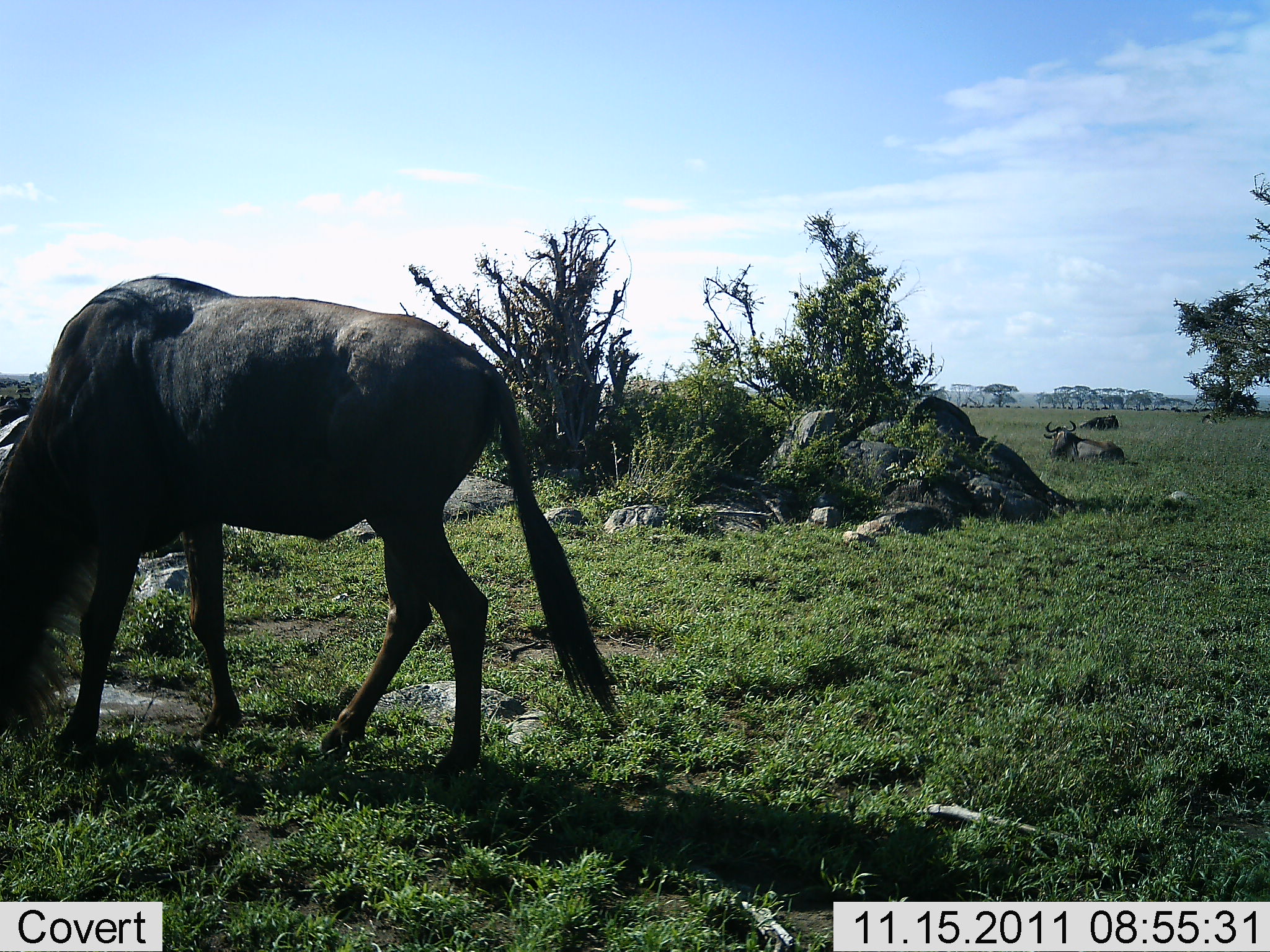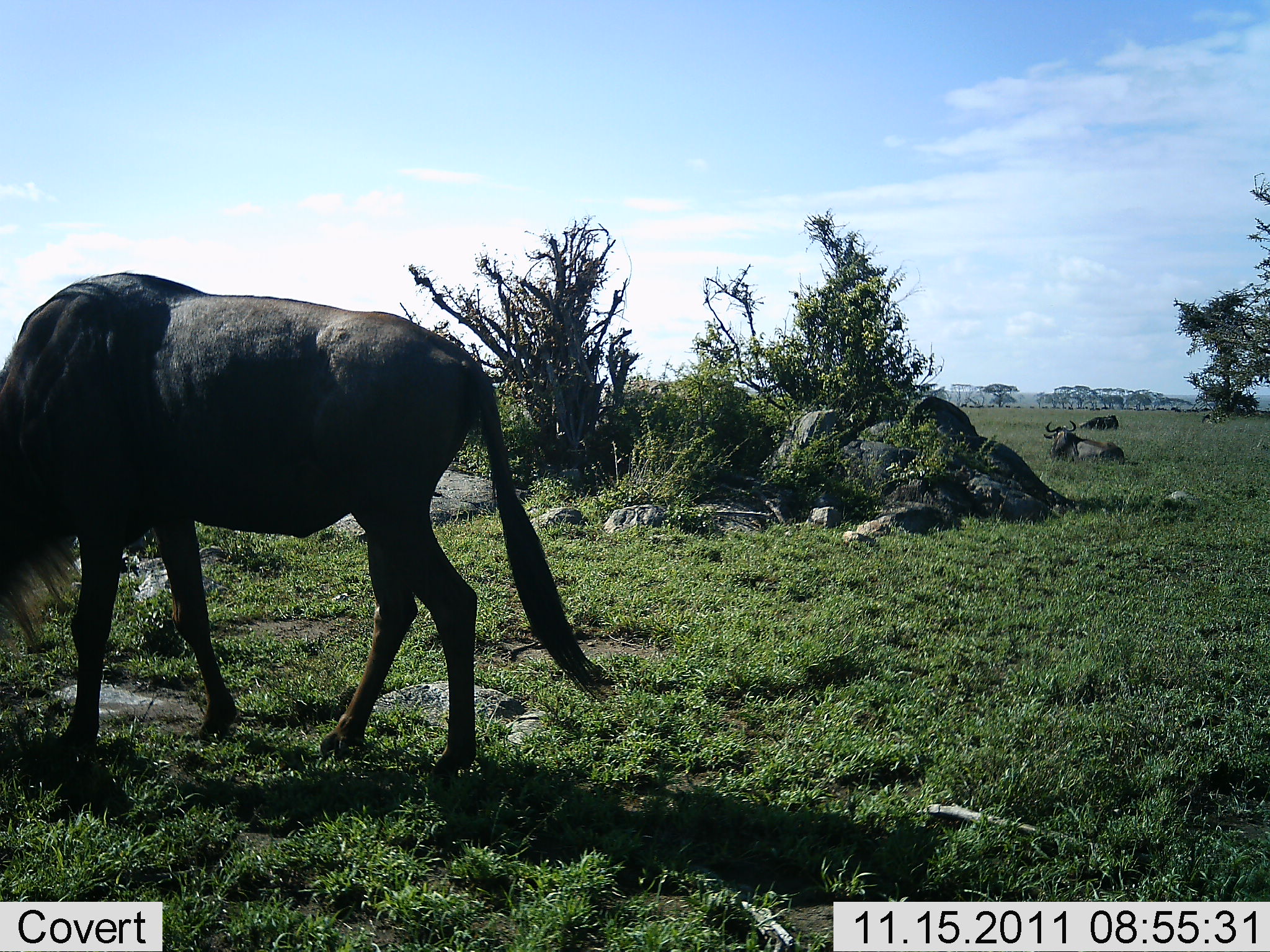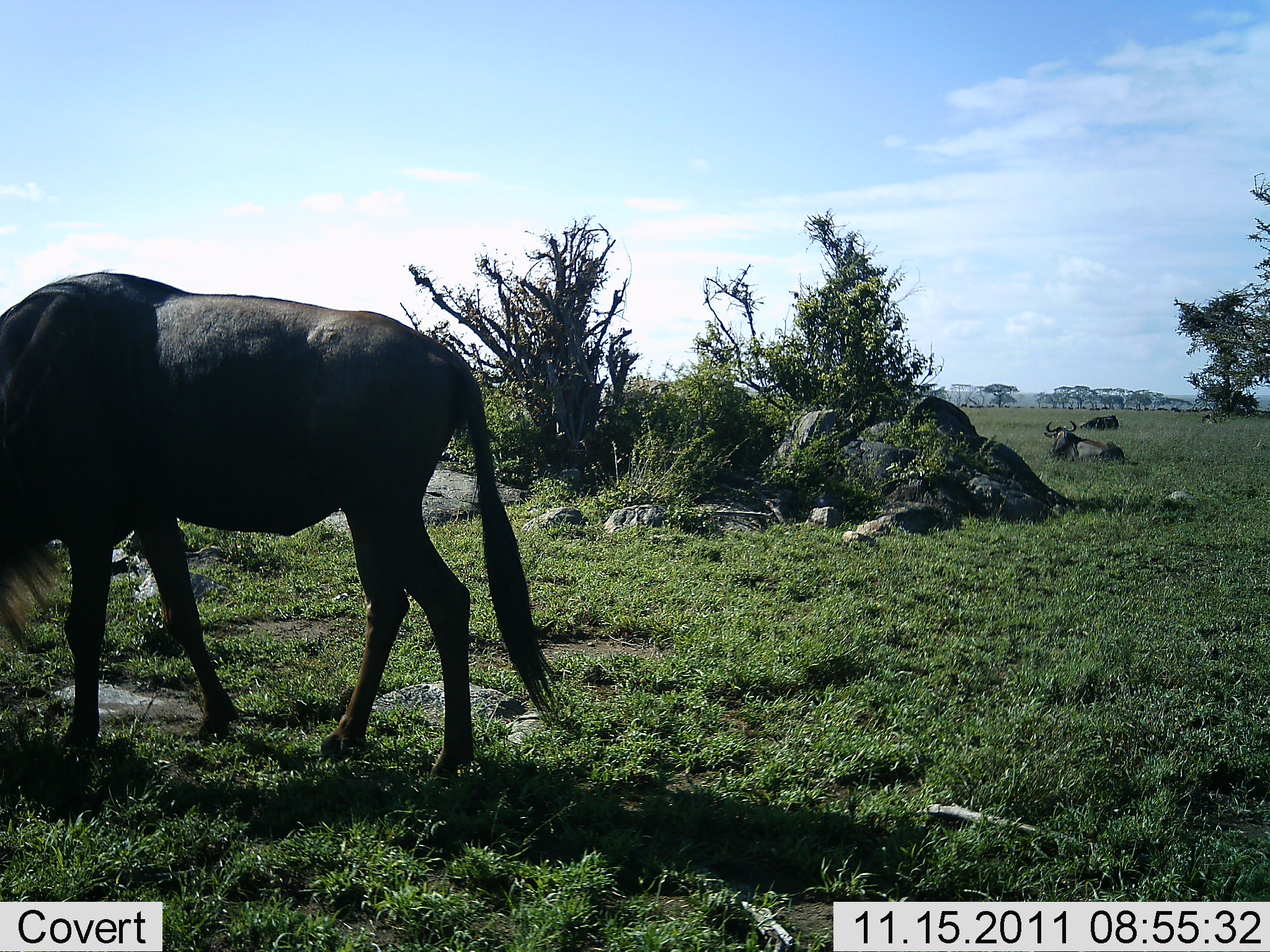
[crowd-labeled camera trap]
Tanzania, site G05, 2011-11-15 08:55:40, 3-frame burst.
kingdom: Animalia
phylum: Chordata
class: Mammalia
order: Artiodactyla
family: Bovidae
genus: Connochaetes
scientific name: Connochaetes taurinus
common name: blue wildebeest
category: wildebeest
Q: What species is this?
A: Wildebeest (blue wildebeest) (Connochaetes taurinus).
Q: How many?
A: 3.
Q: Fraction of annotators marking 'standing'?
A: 41%.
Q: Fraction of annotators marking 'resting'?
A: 82%.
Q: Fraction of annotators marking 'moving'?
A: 6%.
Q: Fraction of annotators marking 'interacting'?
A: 0%.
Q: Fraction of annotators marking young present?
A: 0%.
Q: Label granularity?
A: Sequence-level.